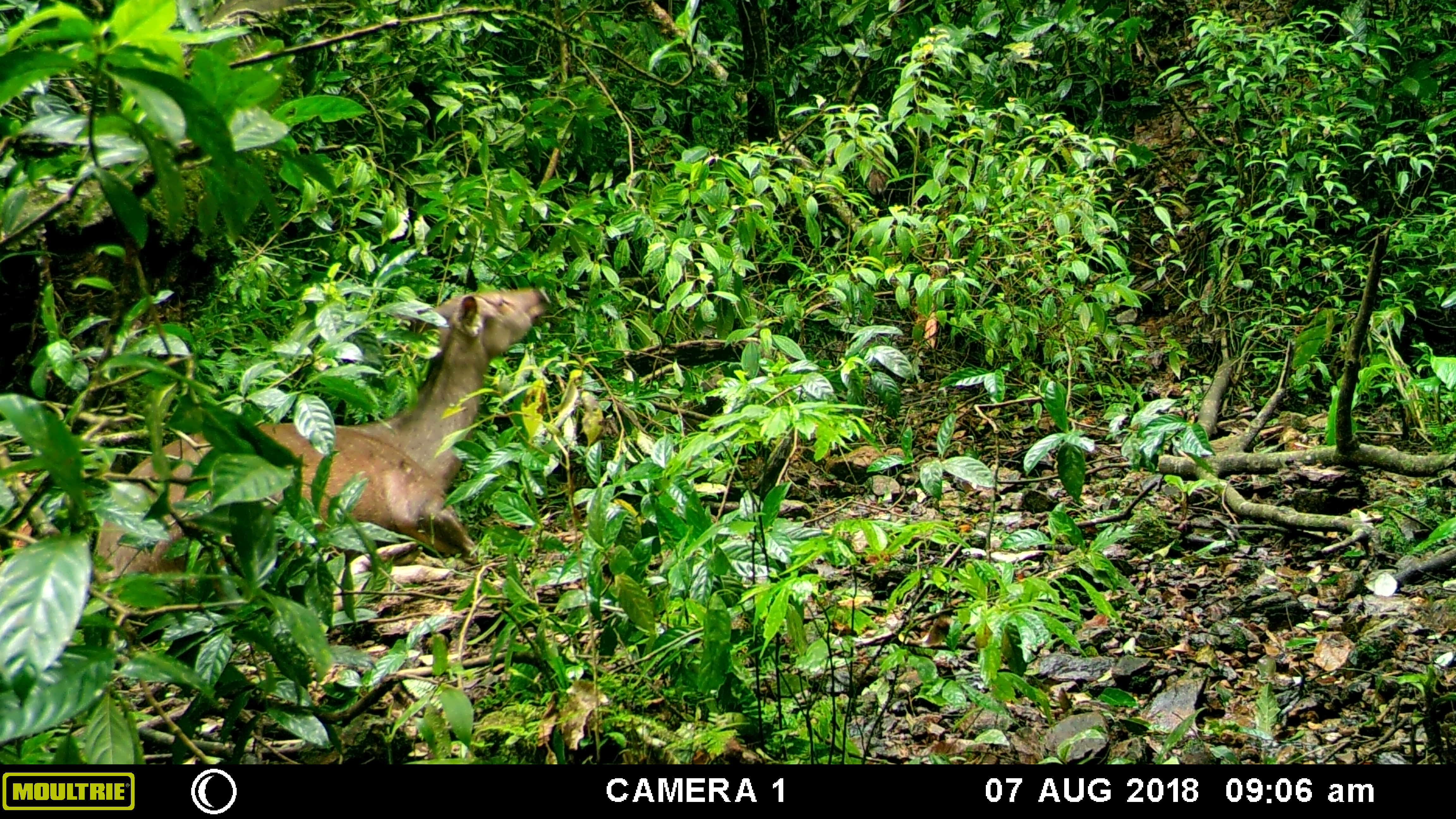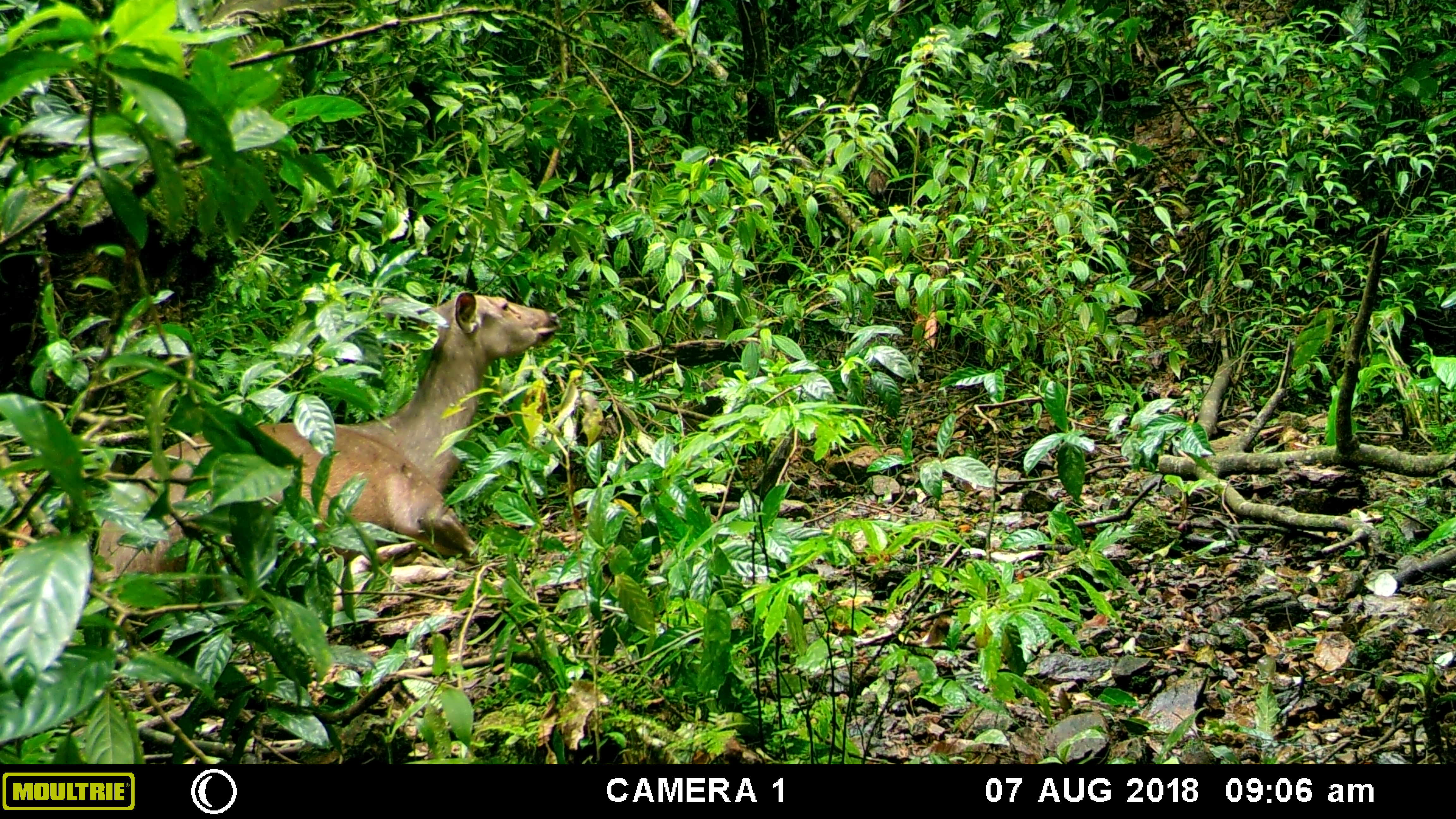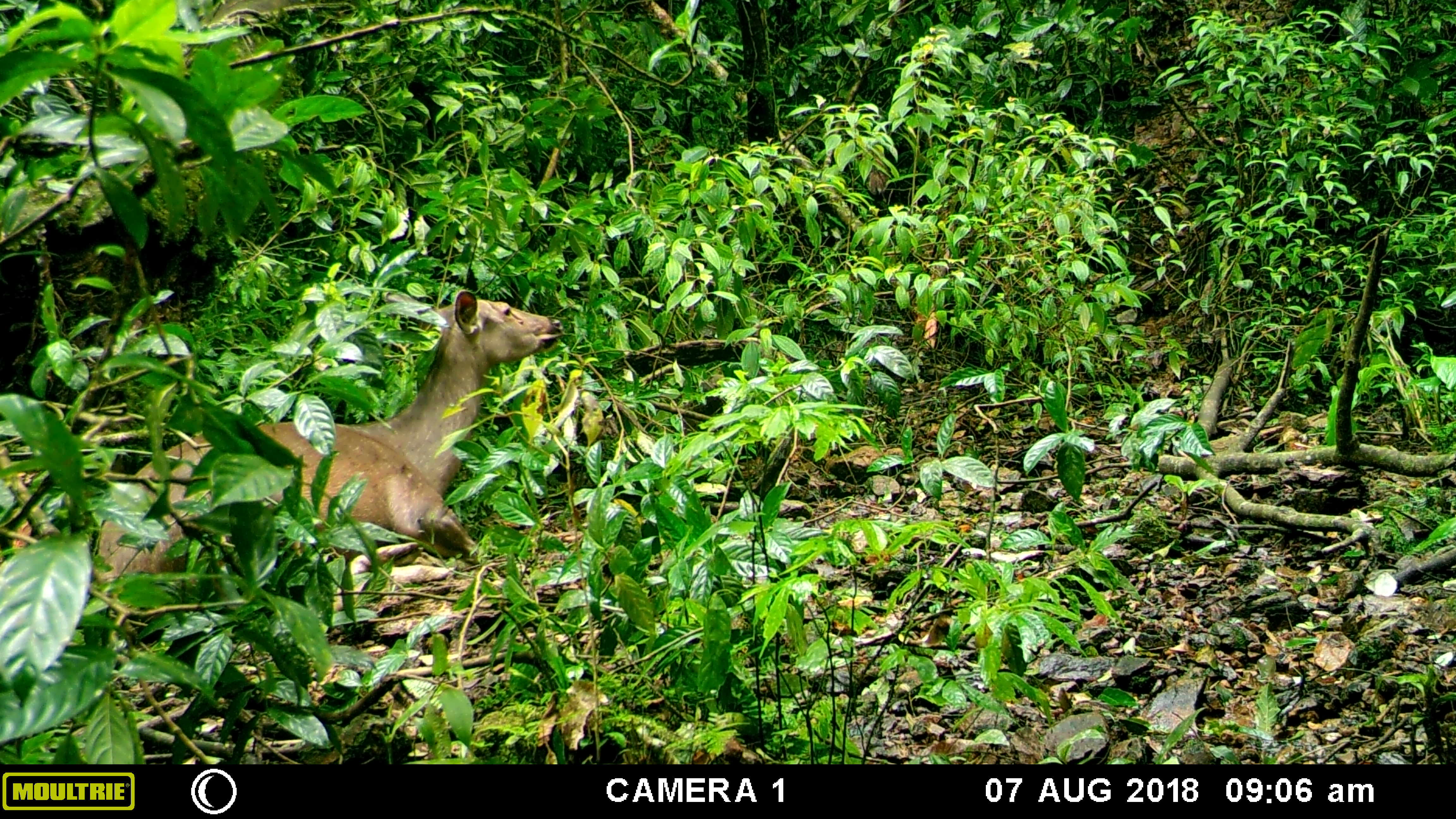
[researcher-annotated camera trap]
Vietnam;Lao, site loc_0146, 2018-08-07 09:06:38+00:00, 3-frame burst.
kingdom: Animalia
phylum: Chordata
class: Mammalia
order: Artiodactyla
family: Cervidae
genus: Rusa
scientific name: Rusa unicolor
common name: sambar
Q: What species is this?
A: Sambar (Rusa unicolor).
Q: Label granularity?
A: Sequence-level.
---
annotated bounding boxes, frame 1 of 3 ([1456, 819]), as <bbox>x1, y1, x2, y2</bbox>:
sambar: <bbox>91, 286, 552, 613</bbox>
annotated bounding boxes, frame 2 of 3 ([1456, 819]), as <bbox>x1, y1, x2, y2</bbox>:
sambar: <bbox>92, 292, 560, 614</bbox>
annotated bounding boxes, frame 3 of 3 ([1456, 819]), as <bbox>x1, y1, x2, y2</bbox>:
sambar: <bbox>91, 288, 563, 613</bbox>